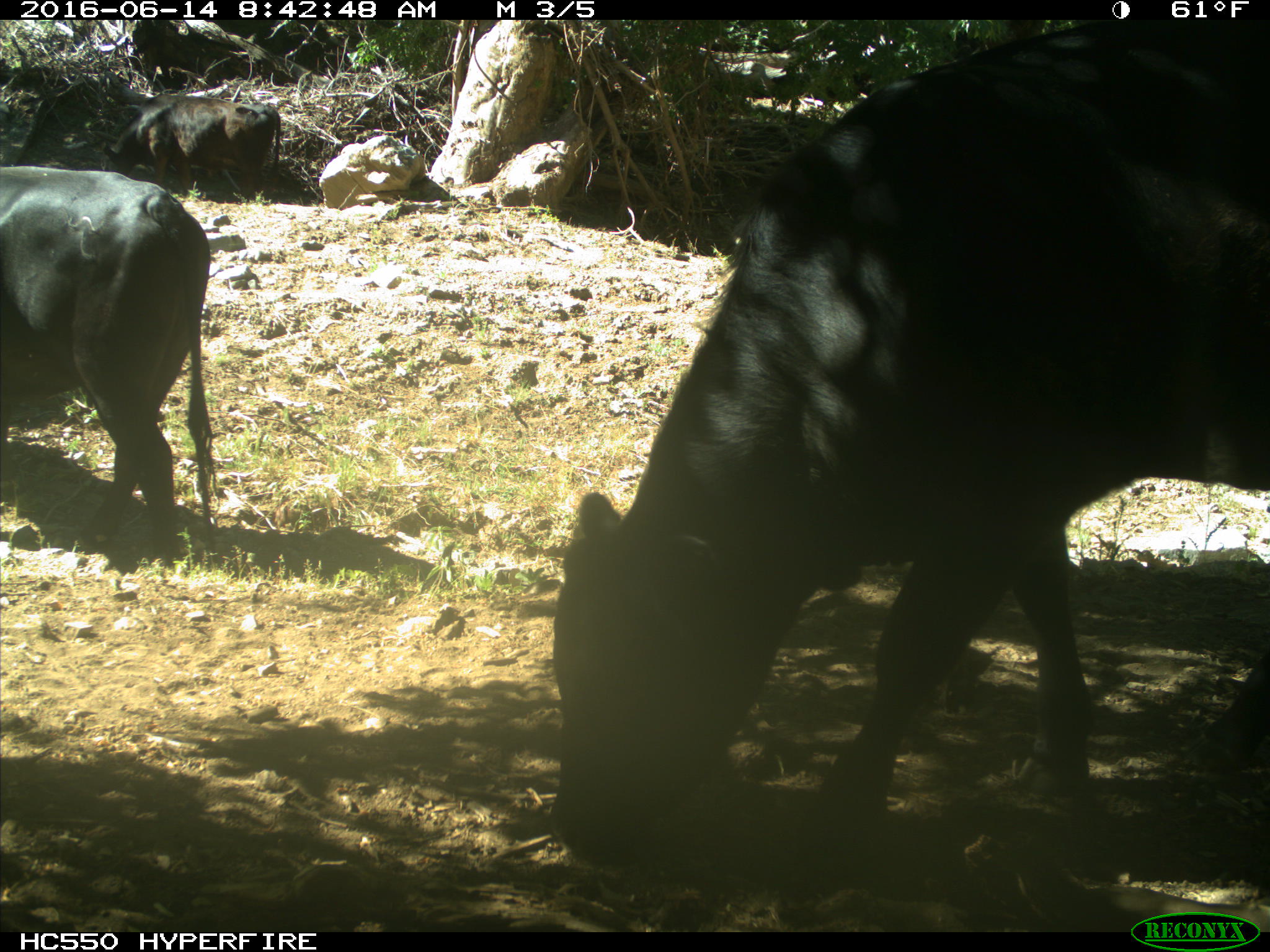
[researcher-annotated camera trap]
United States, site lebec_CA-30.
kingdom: Animalia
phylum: Chordata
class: Mammalia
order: Artiodactyla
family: Bovidae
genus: Bos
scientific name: Bos taurus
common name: domestic cow